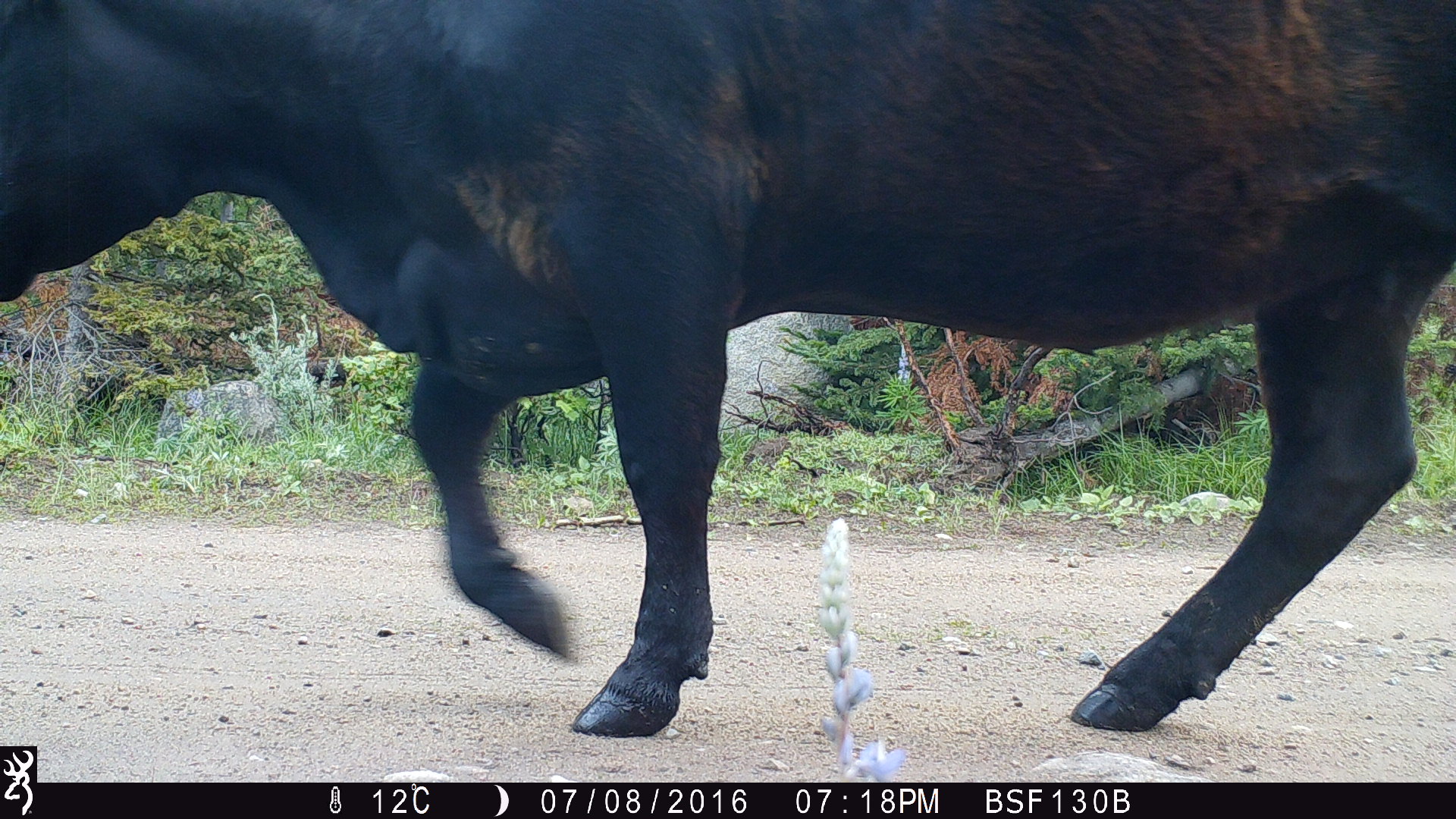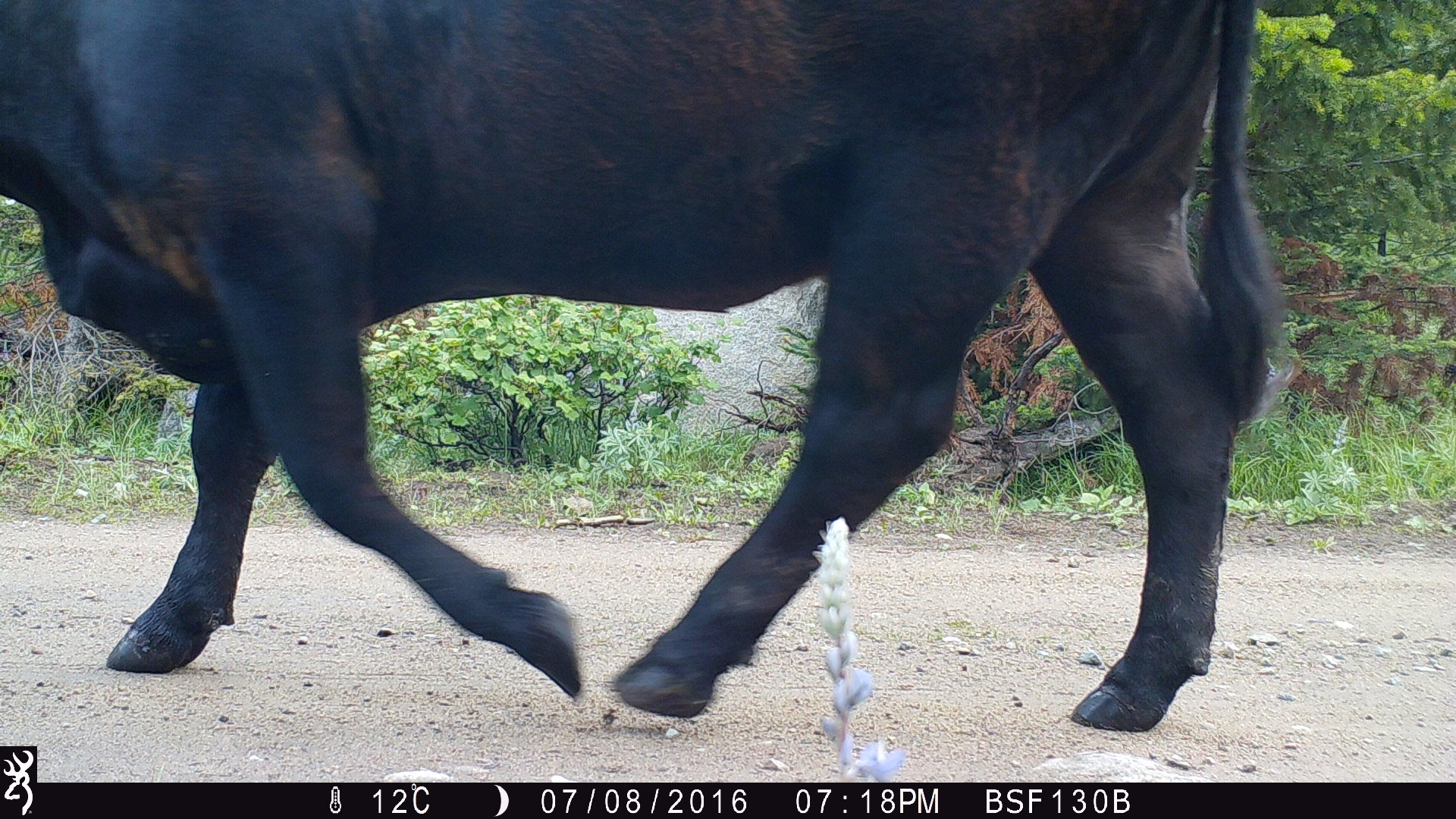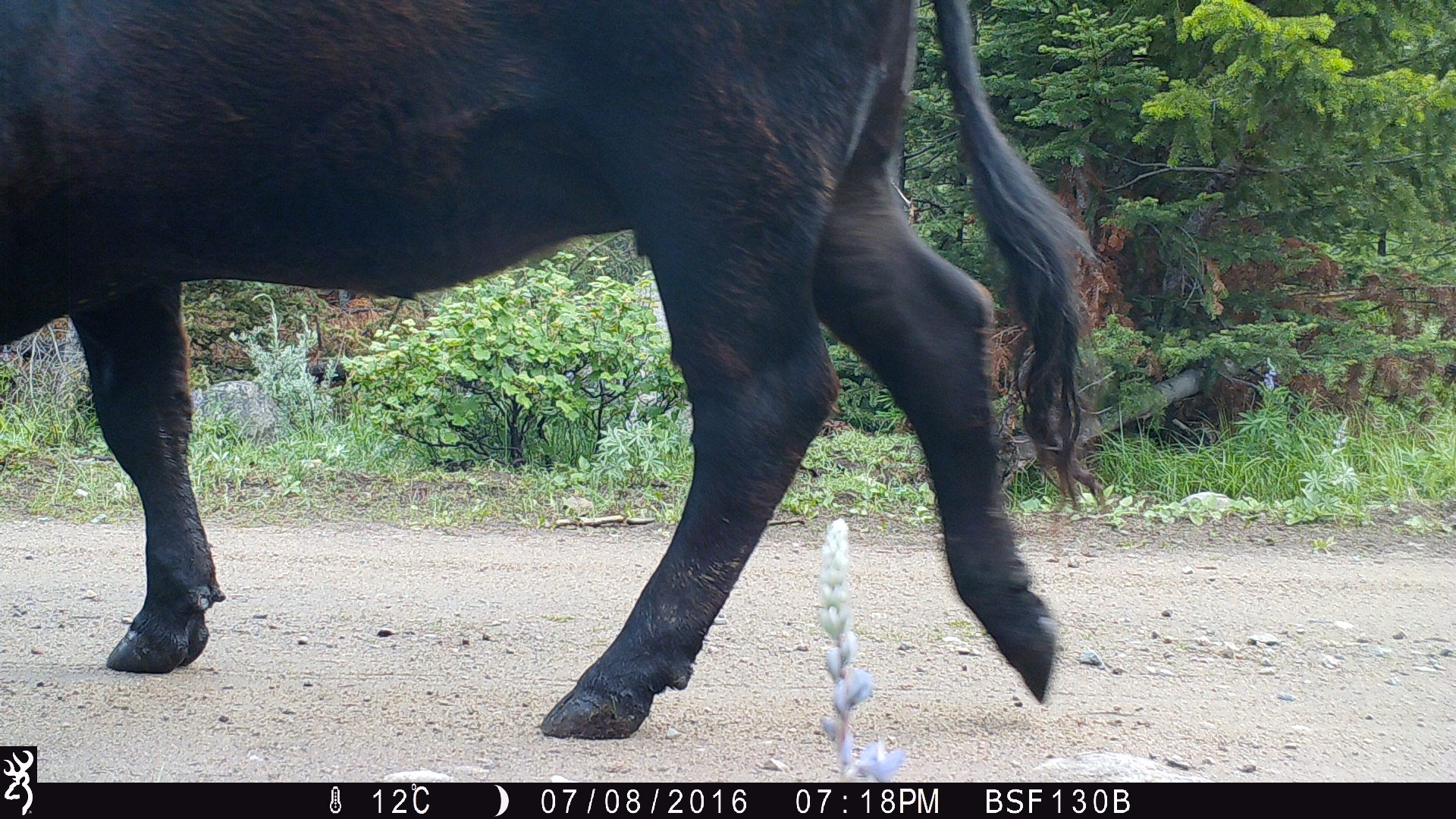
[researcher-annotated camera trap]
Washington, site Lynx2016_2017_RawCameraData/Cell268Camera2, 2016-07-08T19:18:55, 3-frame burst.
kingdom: Animalia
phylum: Chordata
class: Mammalia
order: Artiodactyla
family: Bovidae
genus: Bos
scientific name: Bos taurus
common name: domestic cattle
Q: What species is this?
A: Domestic cattle (Bos taurus).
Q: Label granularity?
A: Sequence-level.